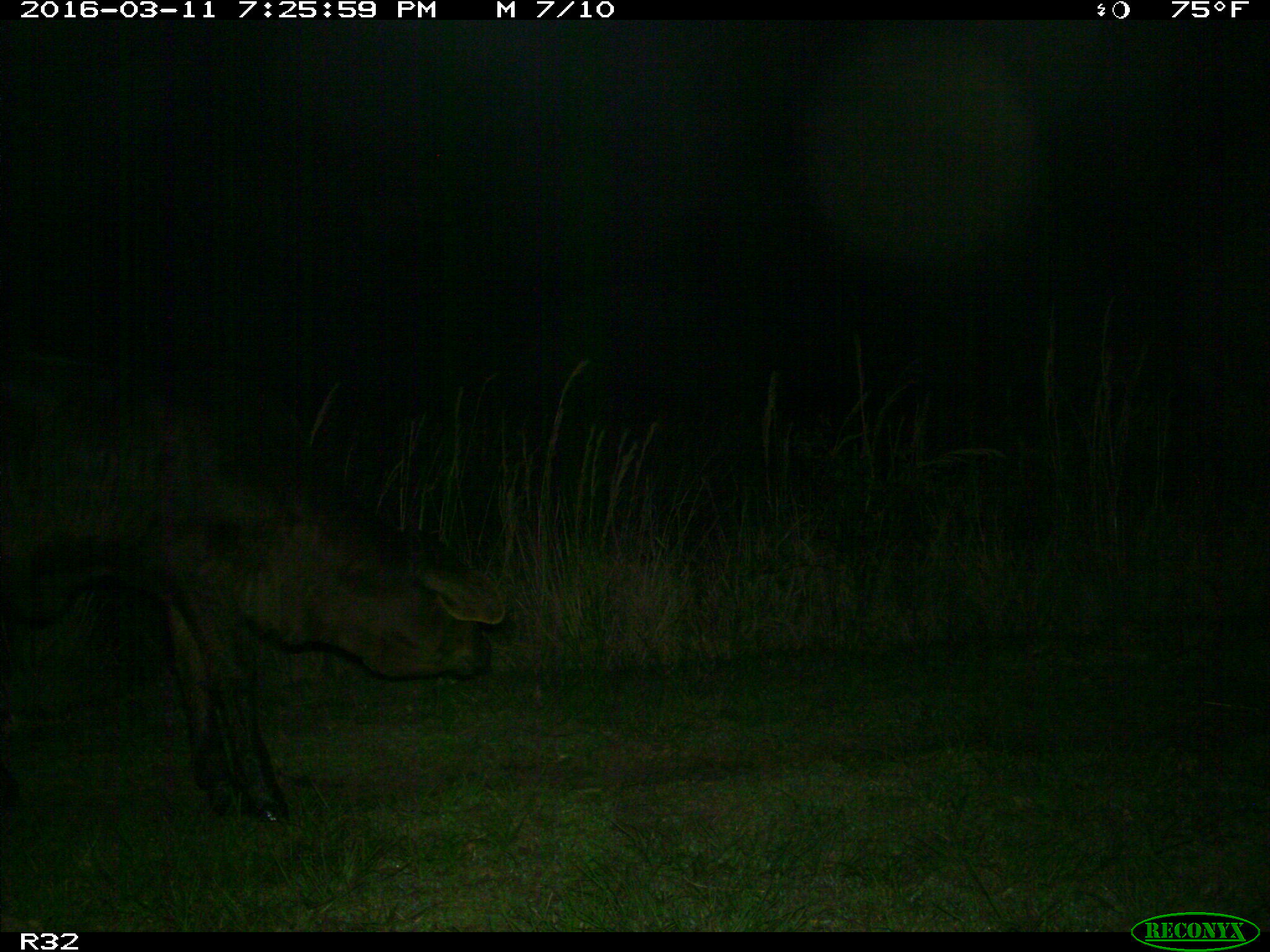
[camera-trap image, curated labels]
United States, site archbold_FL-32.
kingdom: Animalia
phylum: Chordata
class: Mammalia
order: Artiodactyla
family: Bovidae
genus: Bos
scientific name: Bos taurus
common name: domestic cow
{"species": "Bos taurus (domestic cow)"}